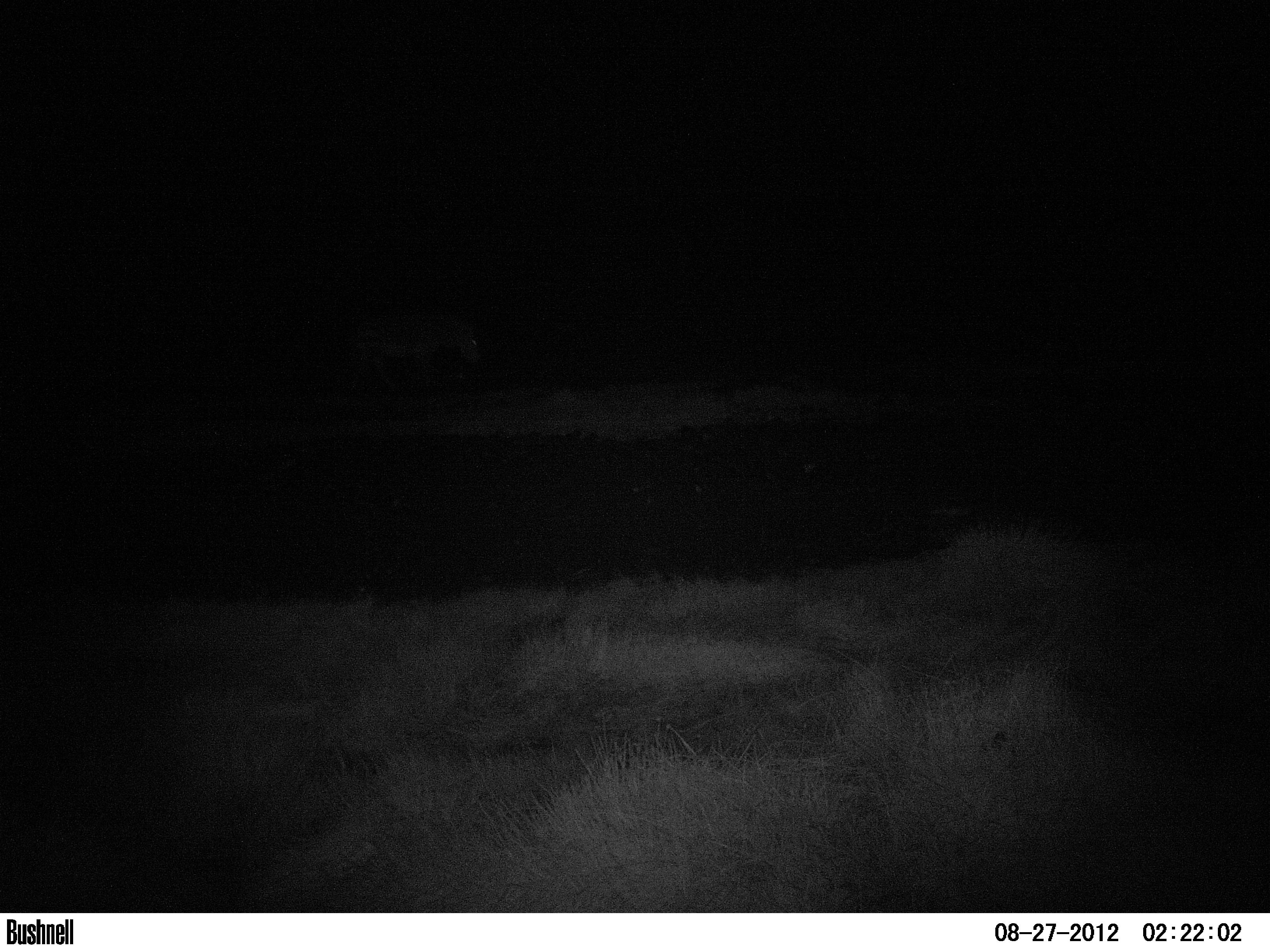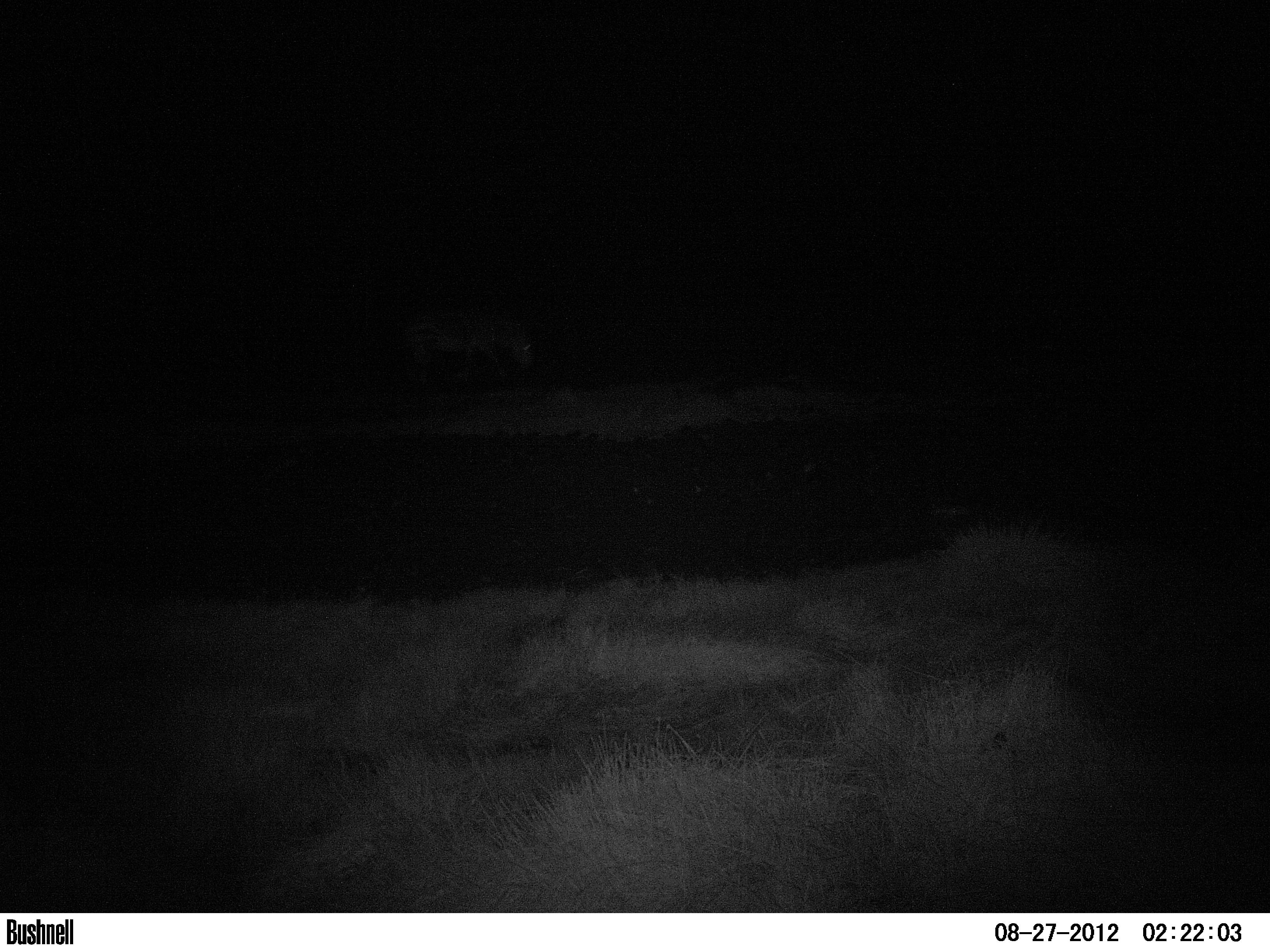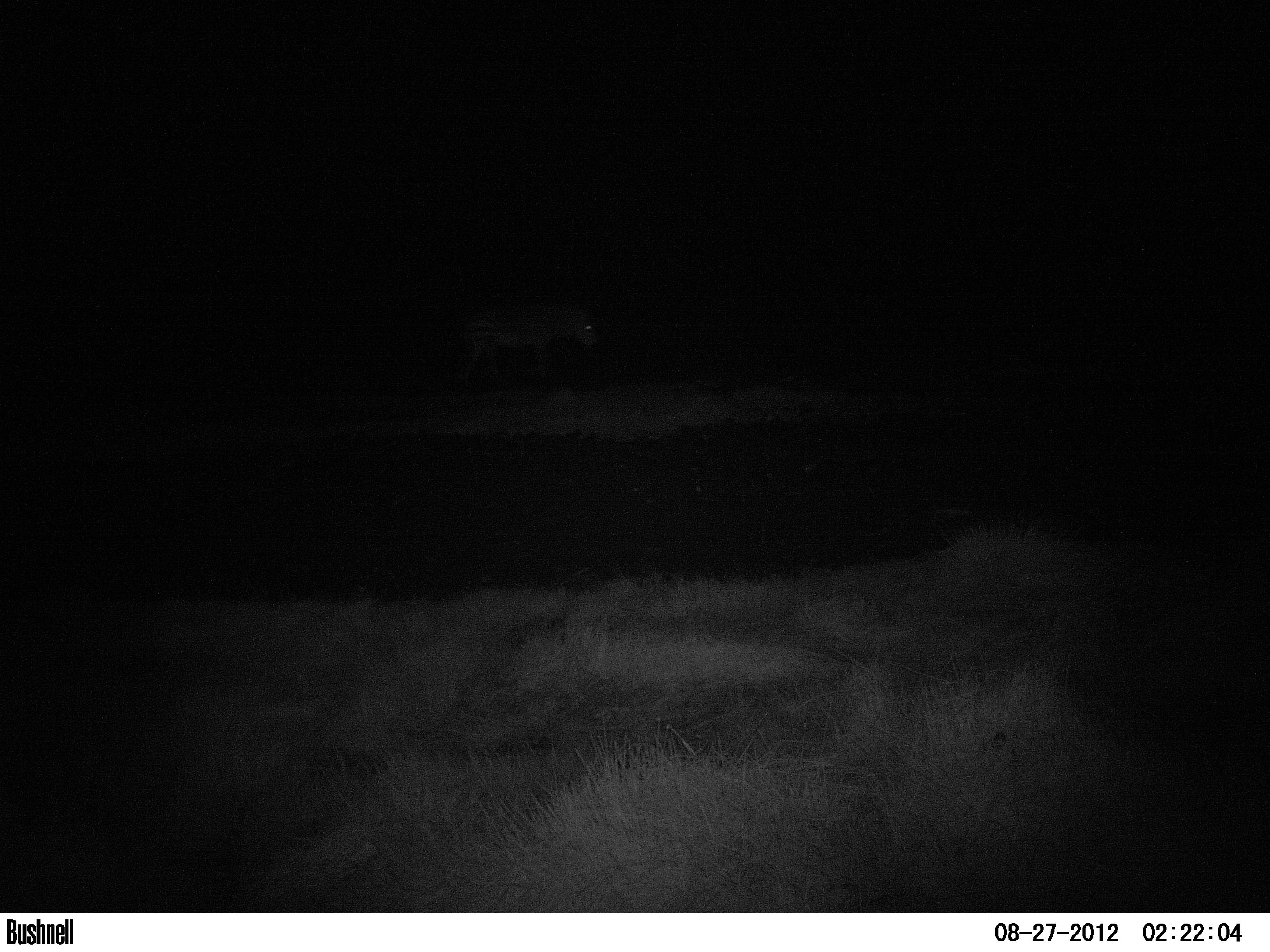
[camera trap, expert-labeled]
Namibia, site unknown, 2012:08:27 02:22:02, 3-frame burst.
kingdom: Animalia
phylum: Chordata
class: Mammalia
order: Perissodactyla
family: Equidae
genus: Equus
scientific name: Equus zebra hartmannae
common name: hartmann's mountain zebra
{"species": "Equus zebra hartmannae (hartmann's mountain zebra)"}